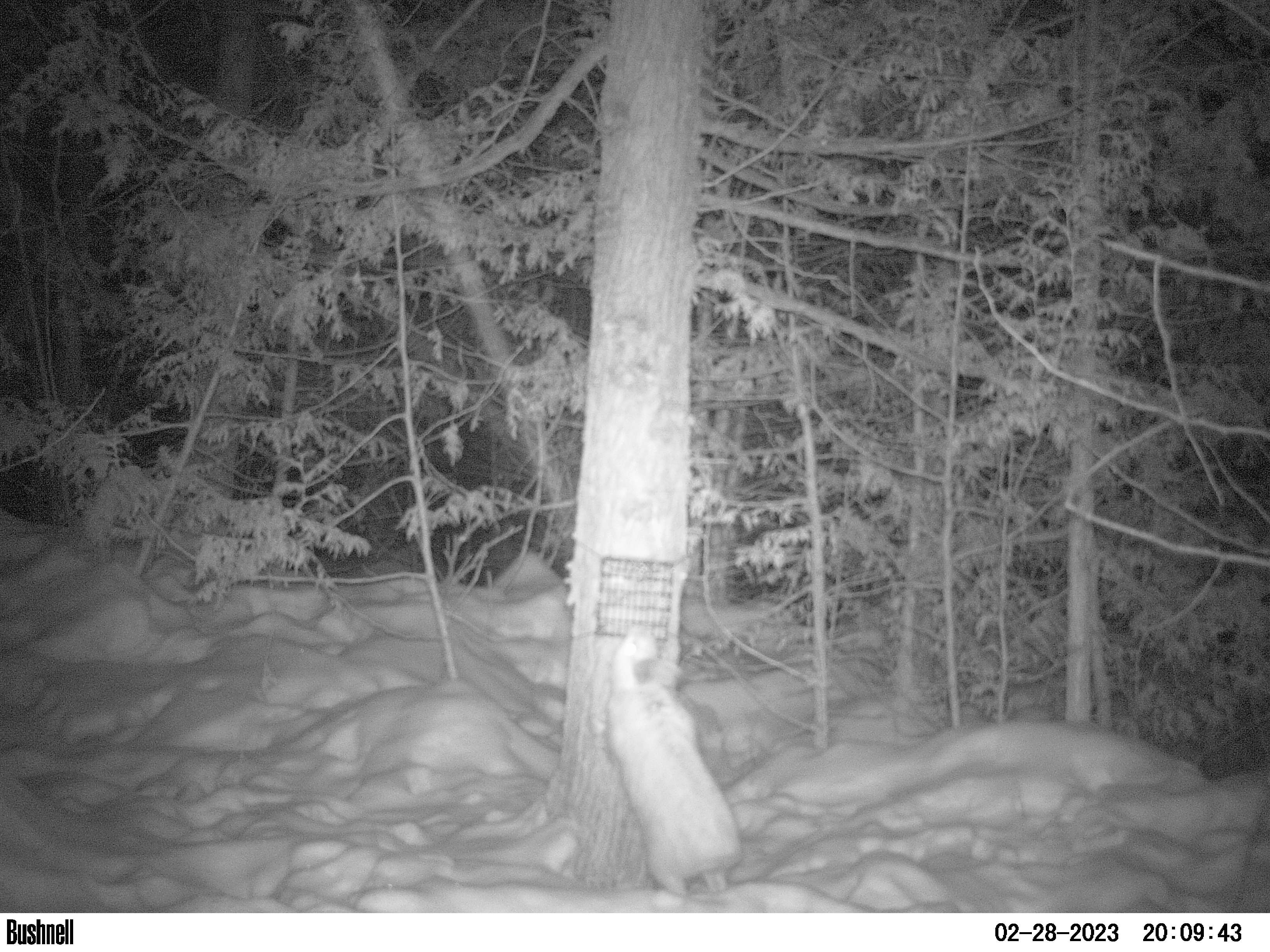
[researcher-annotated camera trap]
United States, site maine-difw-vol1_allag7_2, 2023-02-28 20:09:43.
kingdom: Animalia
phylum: Chordata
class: Mammalia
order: Lagomorpha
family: Leporidae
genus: Lepus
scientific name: Lepus americanus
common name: snowshoe hare